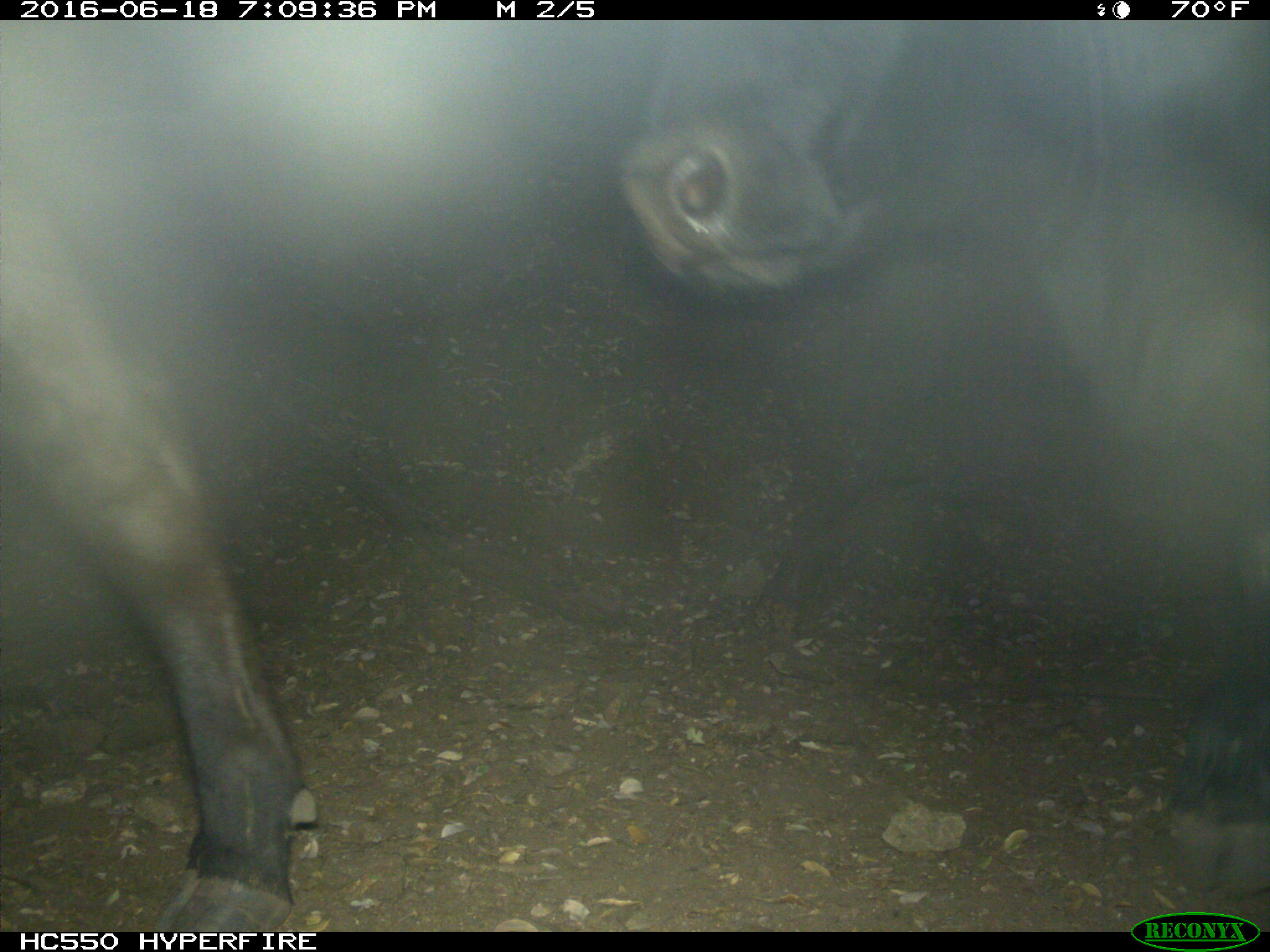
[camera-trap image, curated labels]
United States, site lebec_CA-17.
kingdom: Animalia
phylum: Chordata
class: Mammalia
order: Artiodactyla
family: Bovidae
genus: Bos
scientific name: Bos taurus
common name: domestic cow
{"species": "Bos taurus (domestic cow)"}